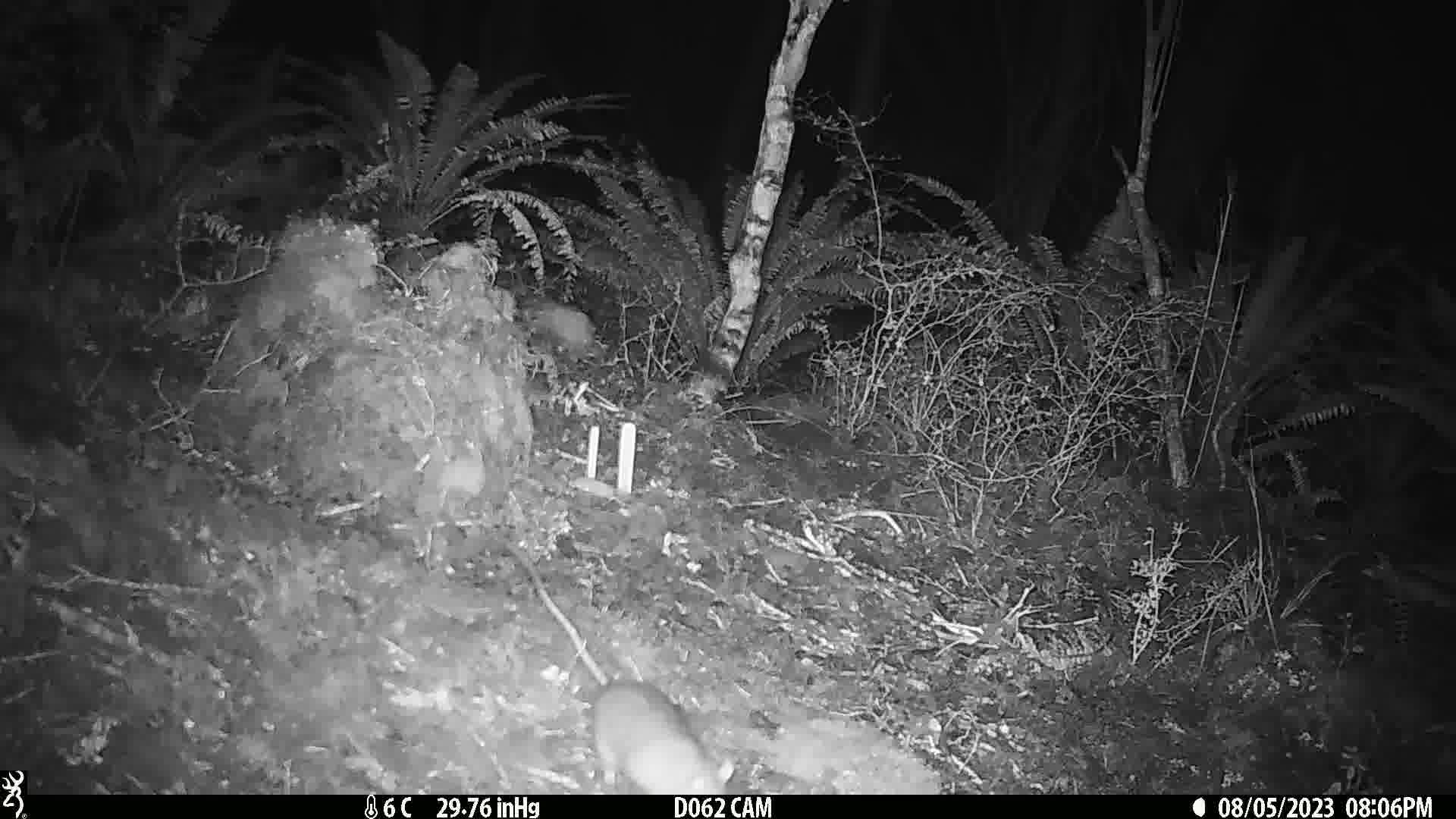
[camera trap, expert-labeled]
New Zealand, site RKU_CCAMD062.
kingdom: Animalia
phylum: Chordata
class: Mammalia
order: Rodentia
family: Muridae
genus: Rattus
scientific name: Rattus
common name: rat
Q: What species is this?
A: Rat (Rattus).